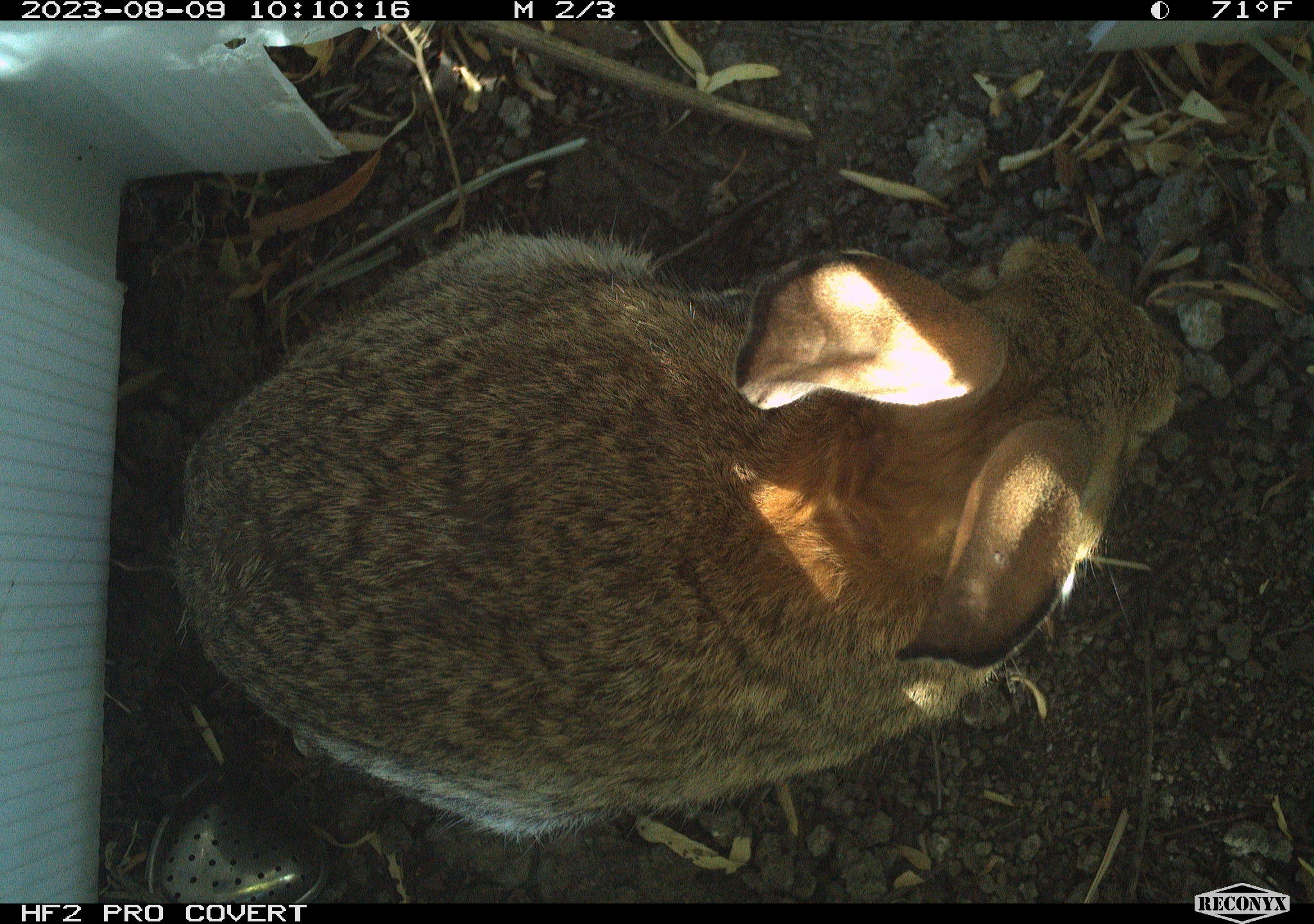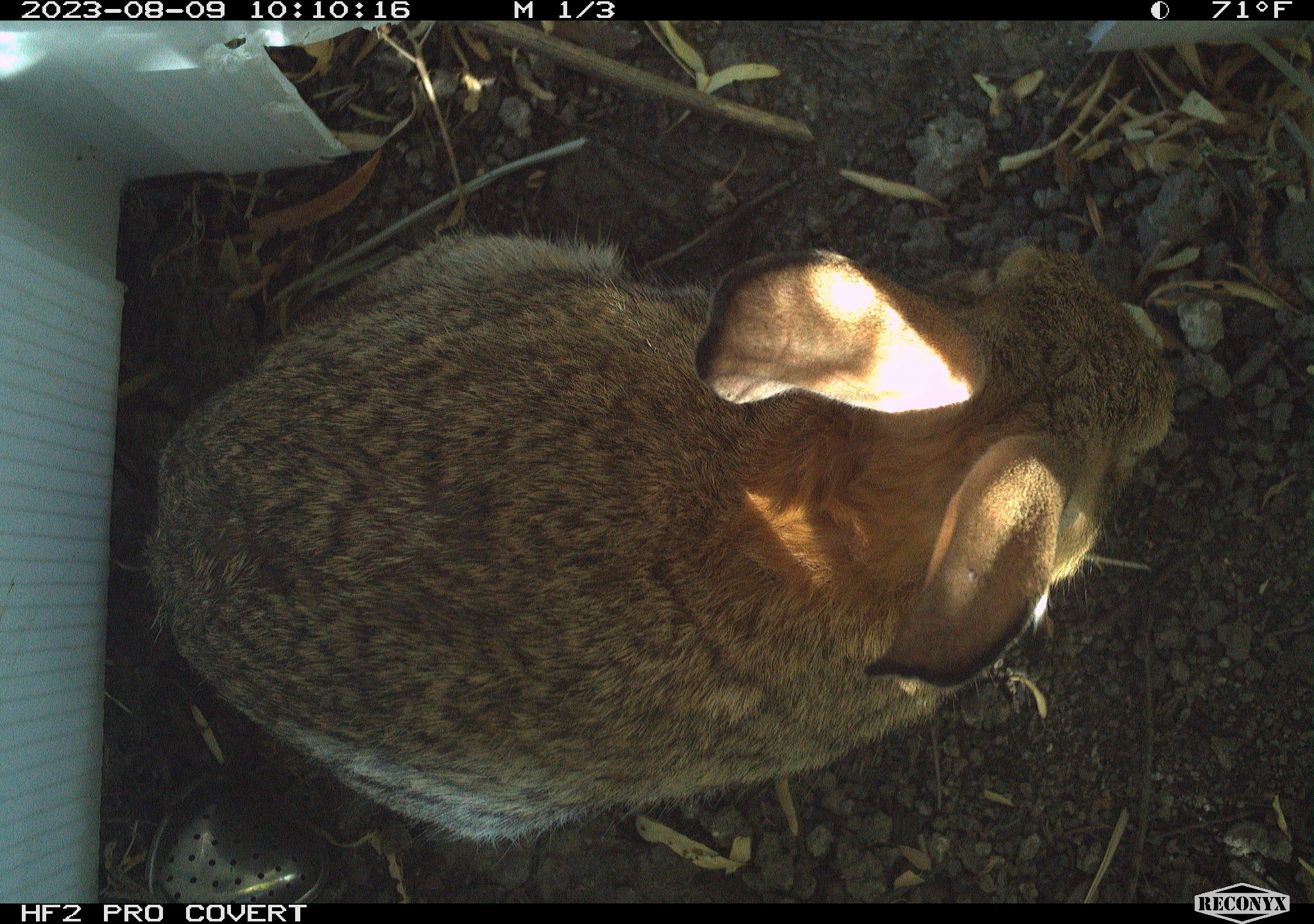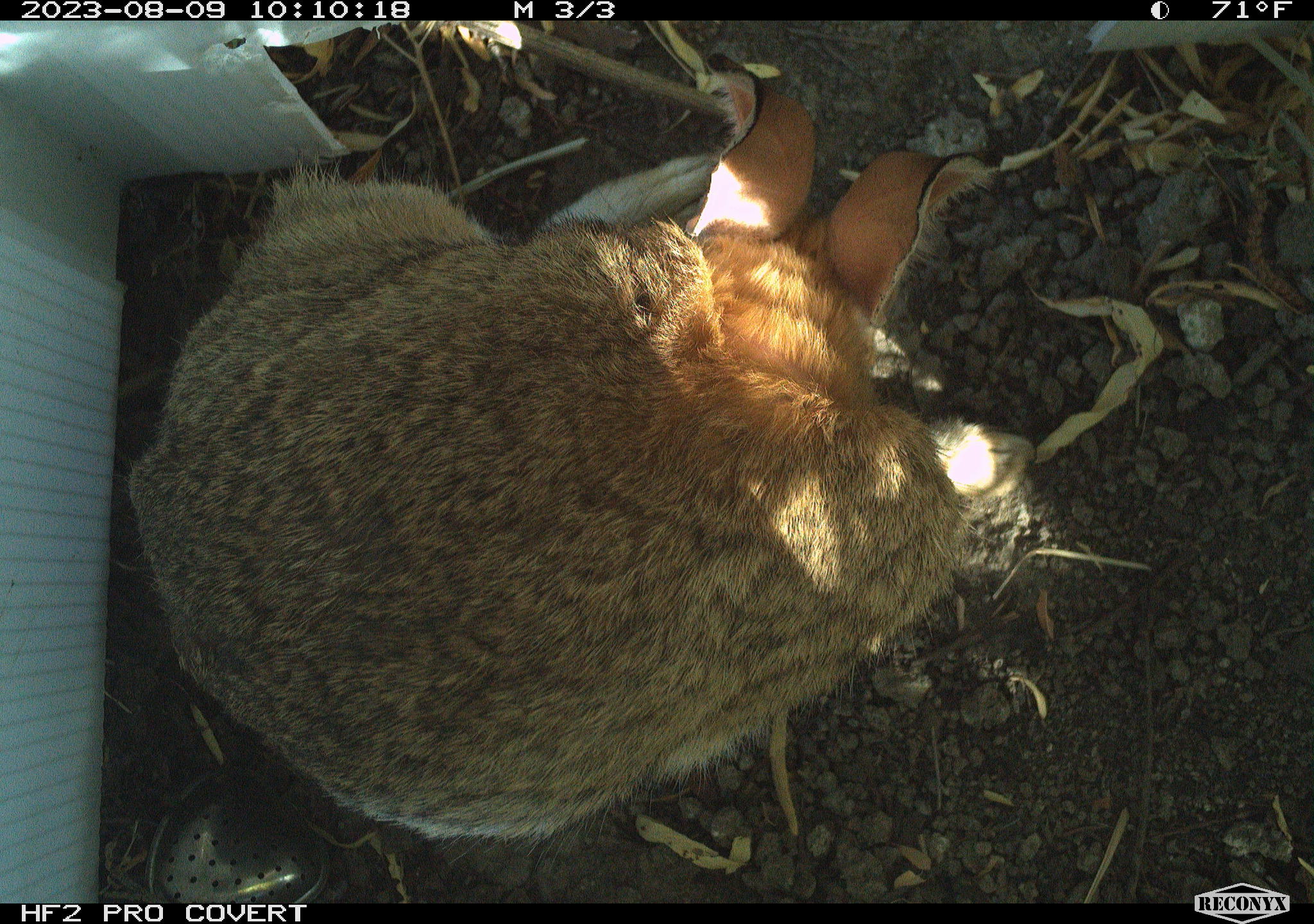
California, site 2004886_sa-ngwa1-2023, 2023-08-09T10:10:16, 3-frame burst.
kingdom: Animalia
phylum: Chordata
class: Mammalia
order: Lagomorpha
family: Leporidae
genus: Sylvilagus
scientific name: Sylvilagus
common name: cottontail rabbits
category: sylvilagus species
Sylvilagus species (cottontail rabbits) (Sylvilagus).